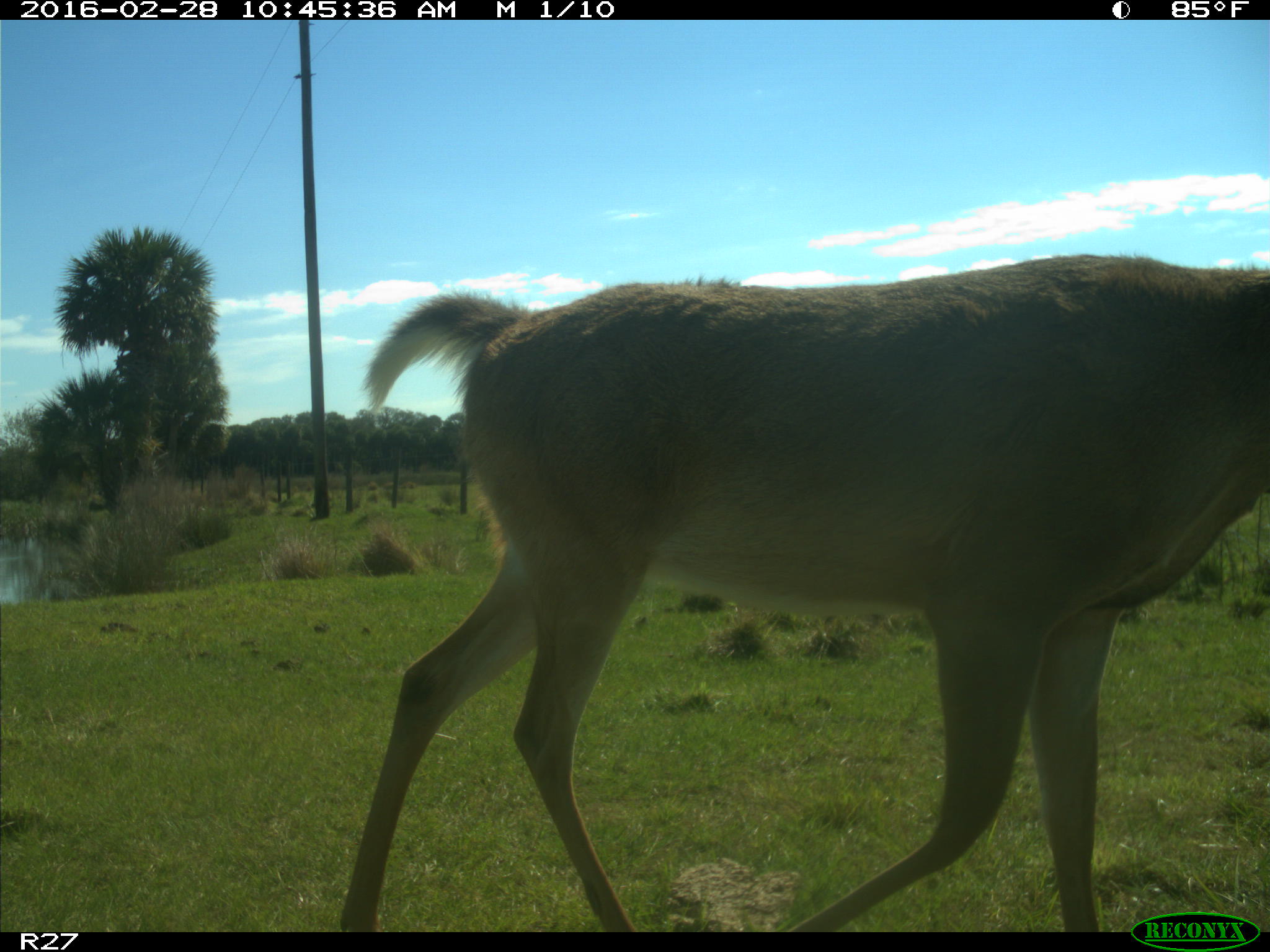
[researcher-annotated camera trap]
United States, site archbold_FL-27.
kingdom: Animalia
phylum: Chordata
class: Mammalia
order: Artiodactyla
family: Cervidae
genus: Odocoileus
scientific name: Odocoileus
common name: deer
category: unidentified deer